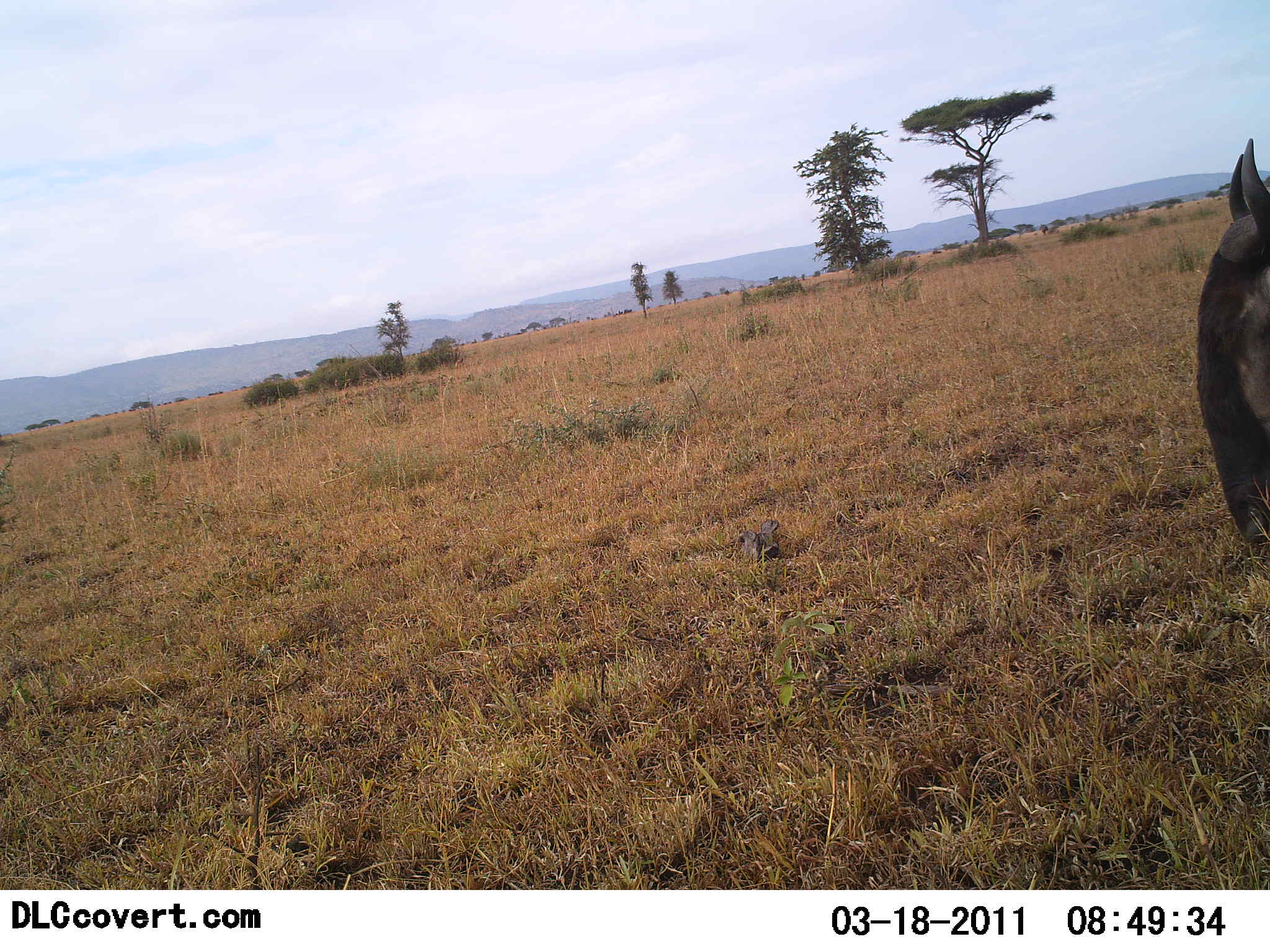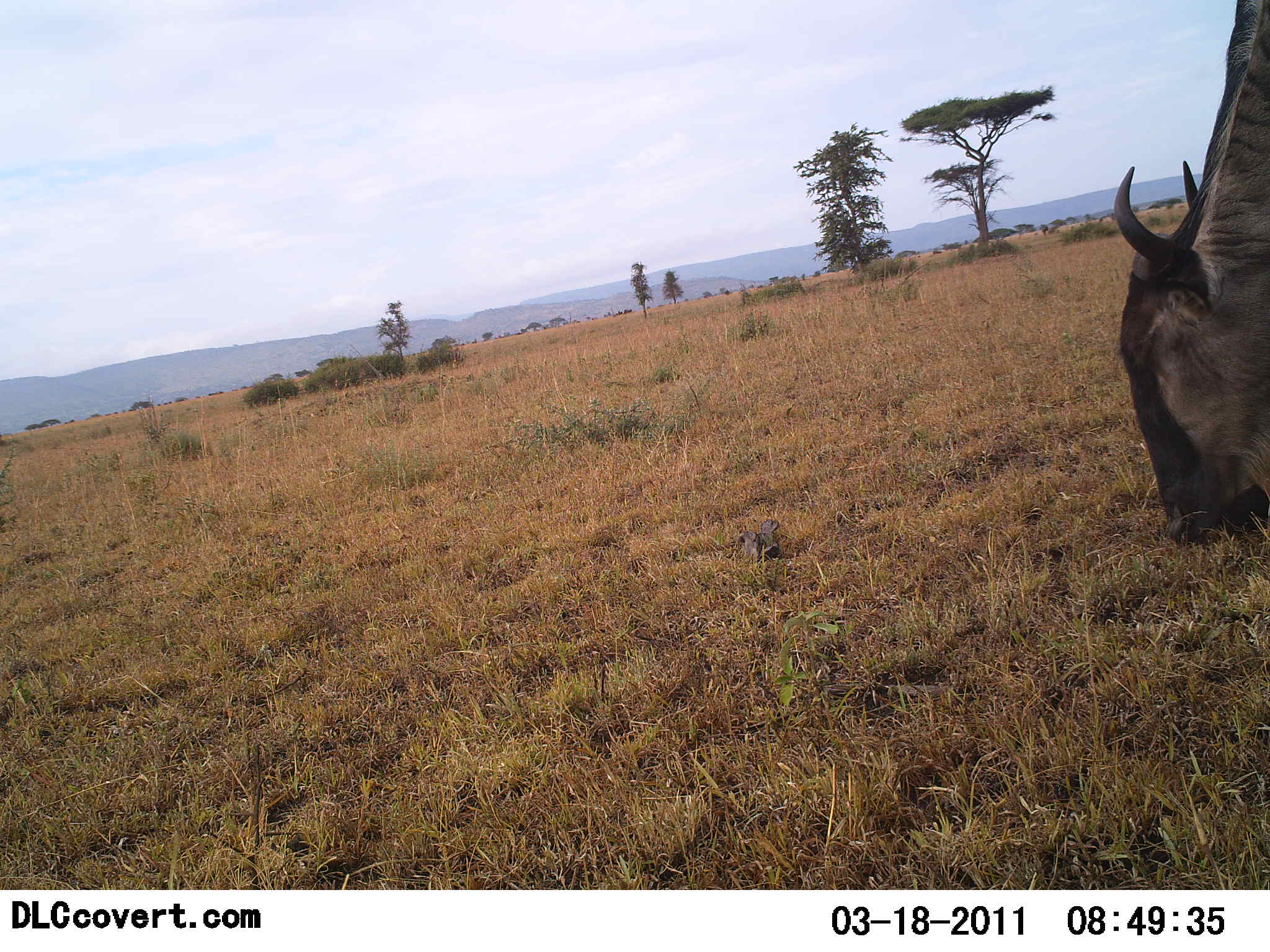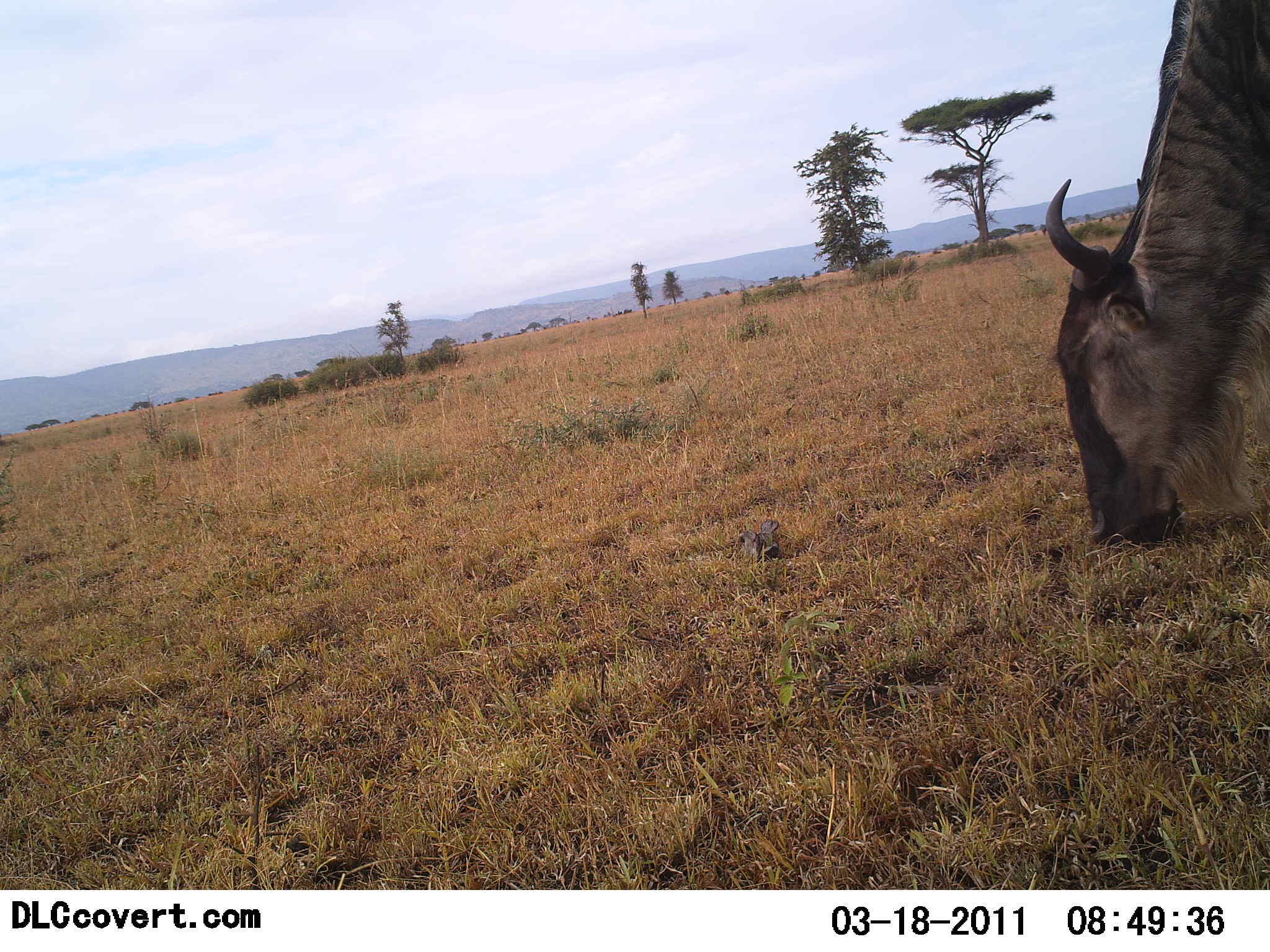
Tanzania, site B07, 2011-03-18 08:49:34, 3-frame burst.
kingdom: Animalia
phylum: Chordata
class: Mammalia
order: Artiodactyla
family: Bovidae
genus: Connochaetes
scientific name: Connochaetes taurinus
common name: blue wildebeest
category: wildebeest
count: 1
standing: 8%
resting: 0%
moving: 8%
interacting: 0%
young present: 0%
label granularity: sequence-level